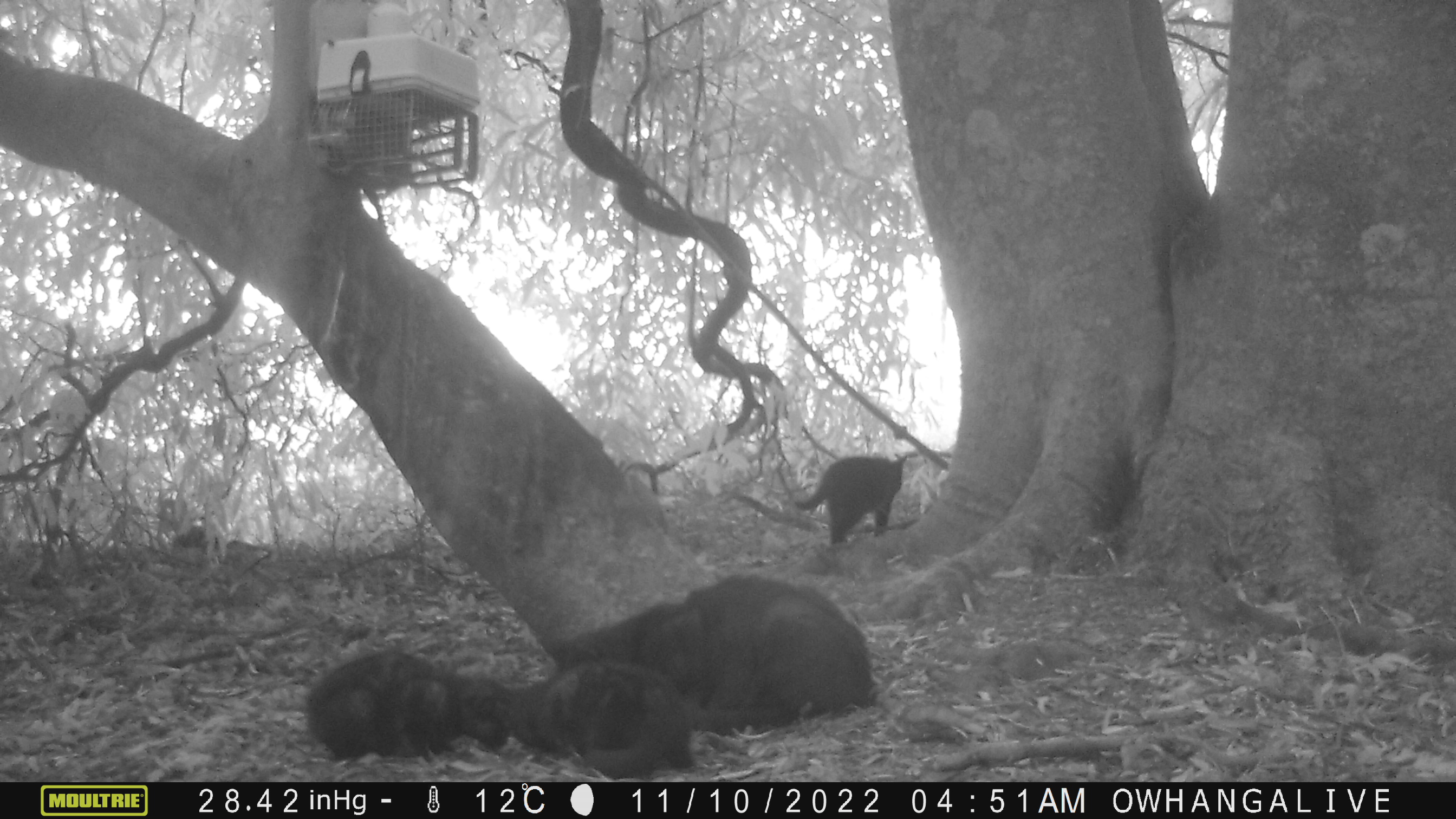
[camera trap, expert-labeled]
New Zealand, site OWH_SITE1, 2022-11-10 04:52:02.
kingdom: Animalia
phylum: Chordata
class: Mammalia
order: Carnivora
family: Felidae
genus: Felis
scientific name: Felis catus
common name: domestic cat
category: cat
Cat (domestic cat) (Felis catus).